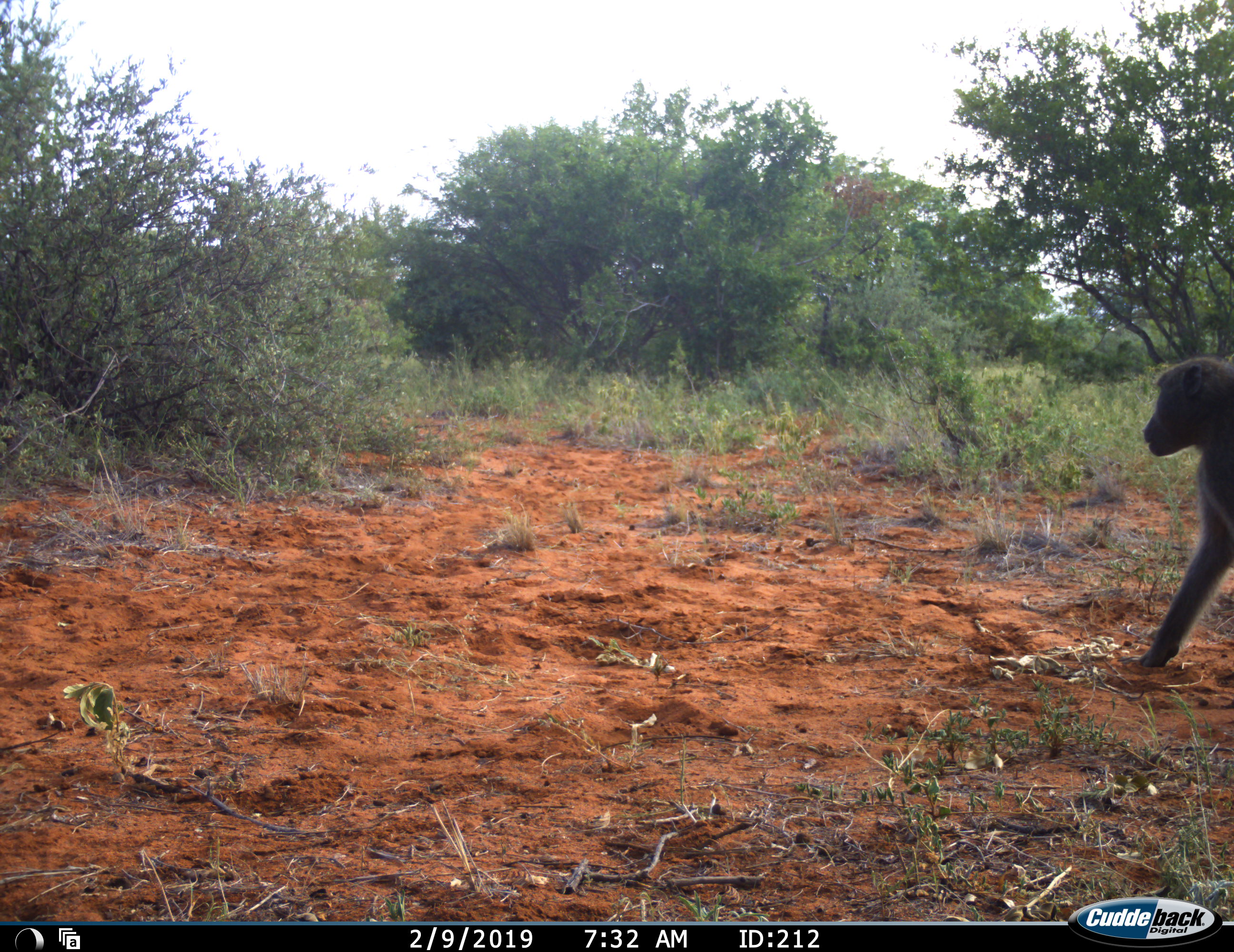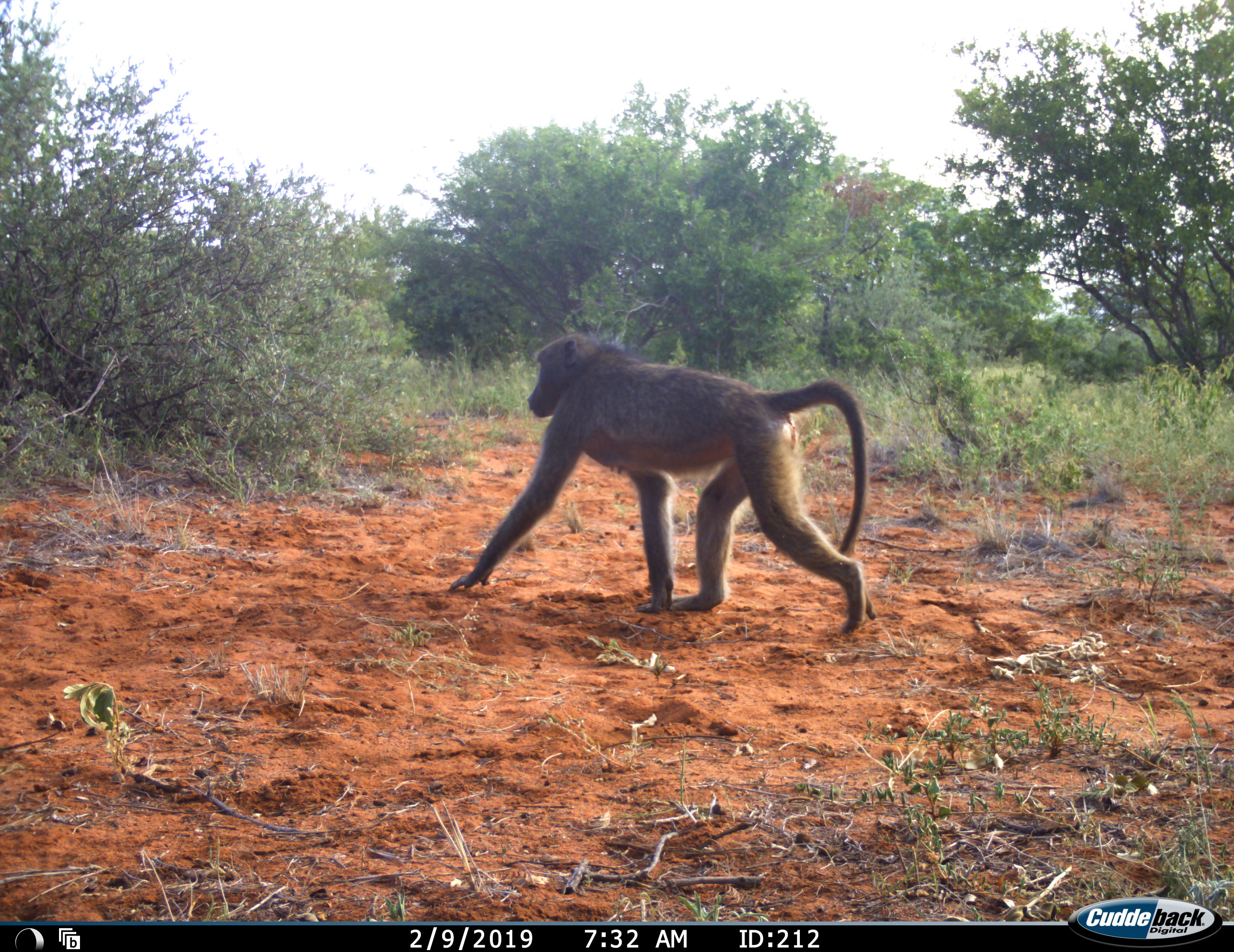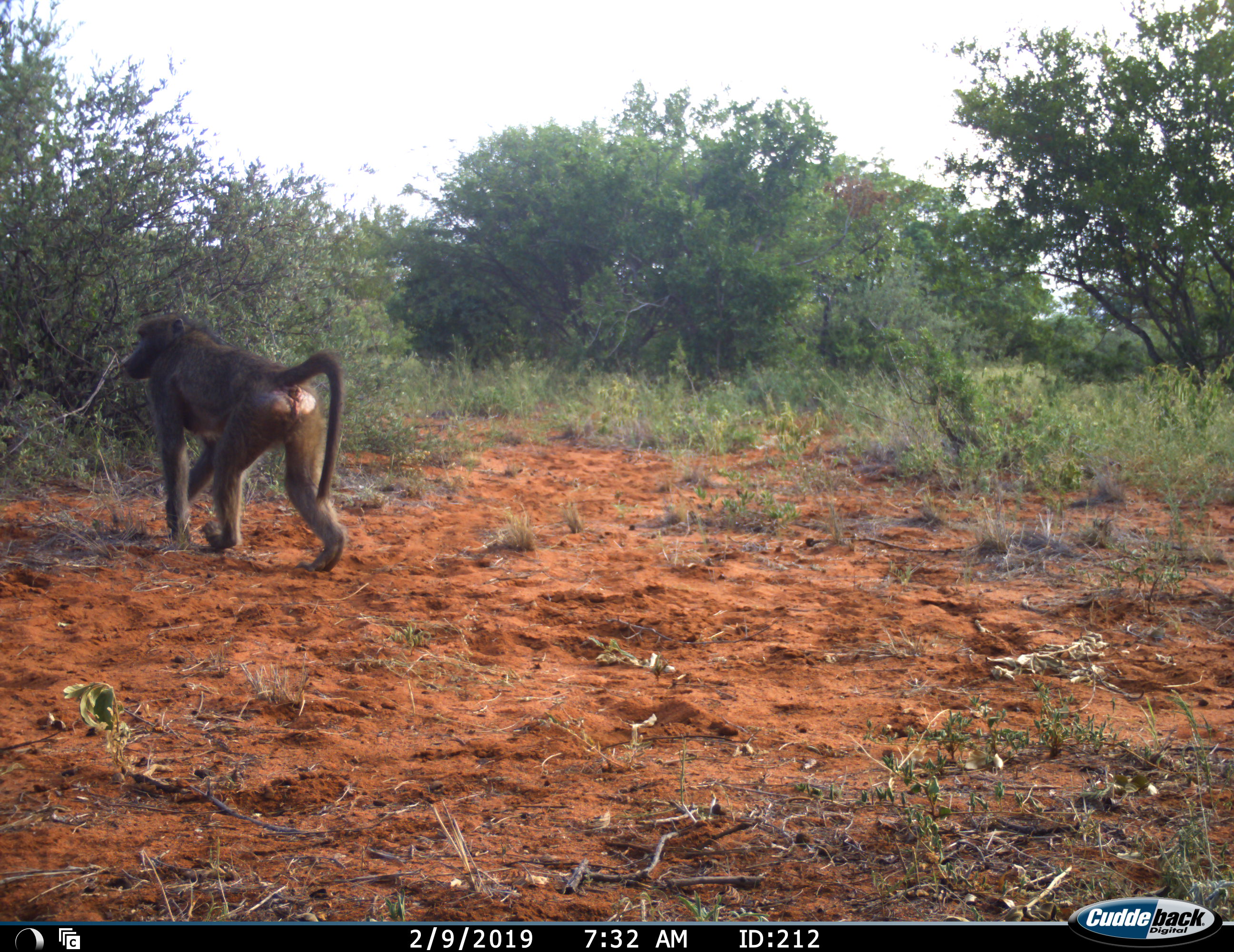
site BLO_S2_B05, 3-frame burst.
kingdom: Animalia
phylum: Chordata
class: Mammalia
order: Primates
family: Cercopithecidae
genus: Papio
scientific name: Papio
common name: baboon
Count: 1.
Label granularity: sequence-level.